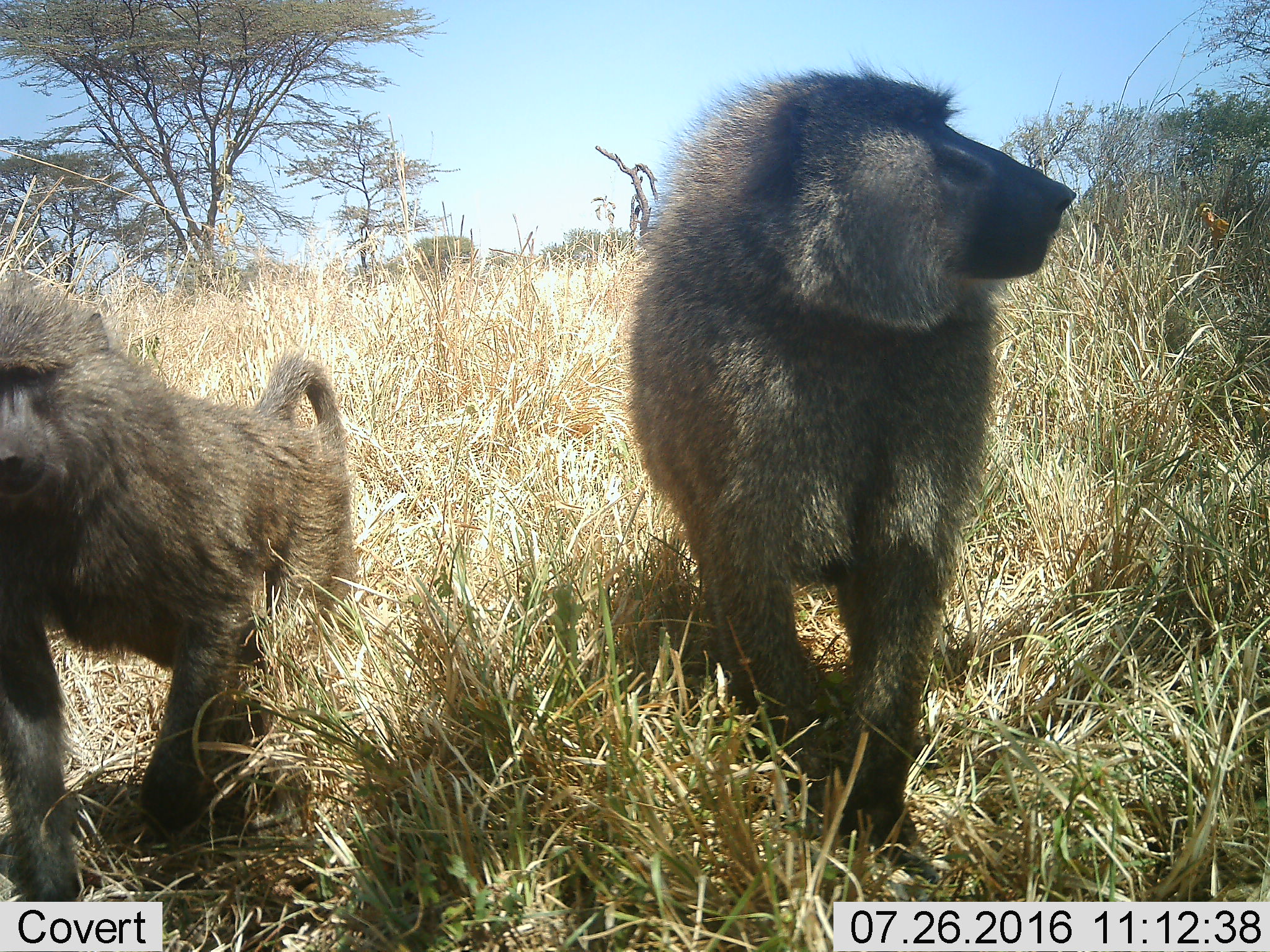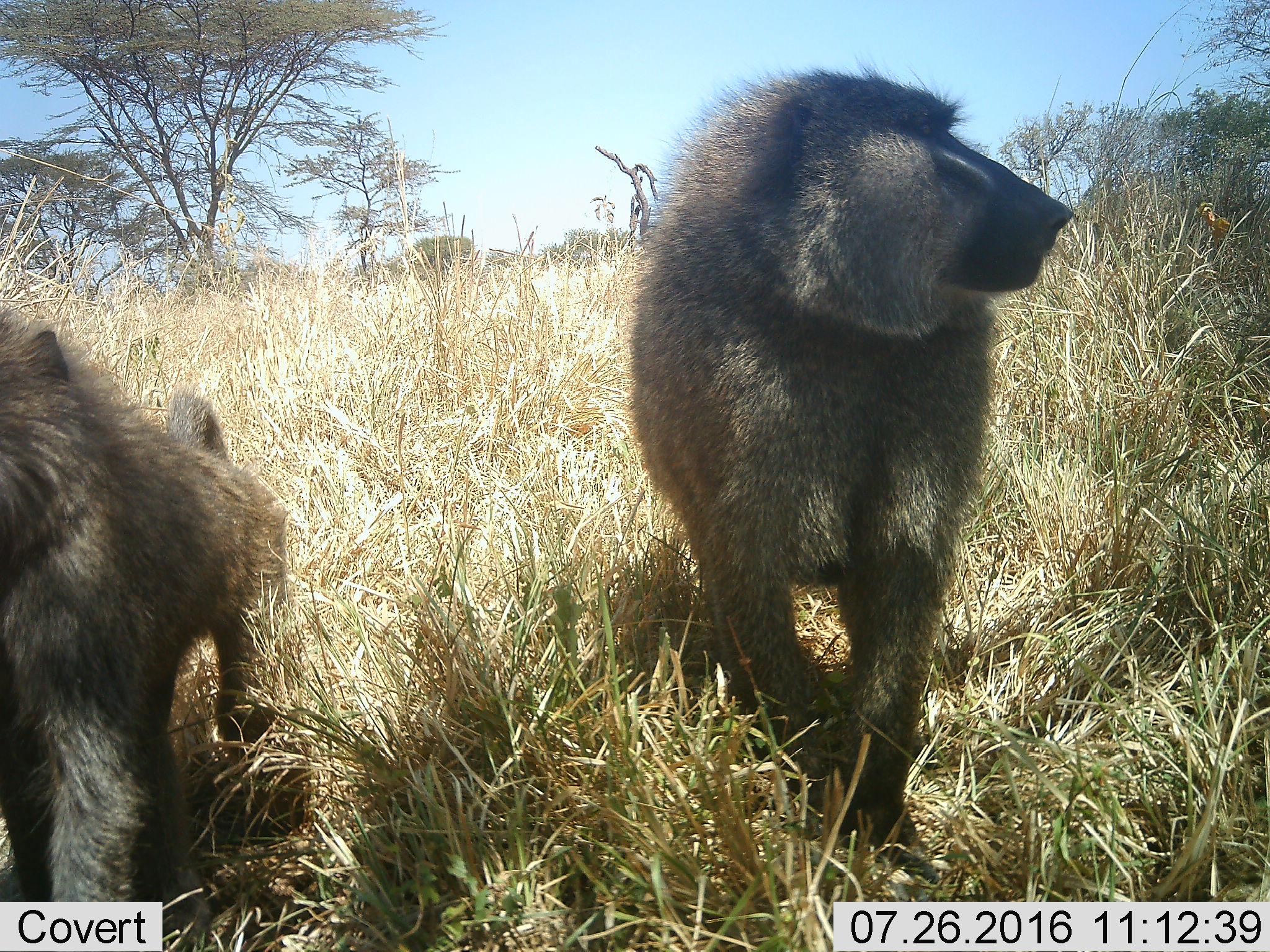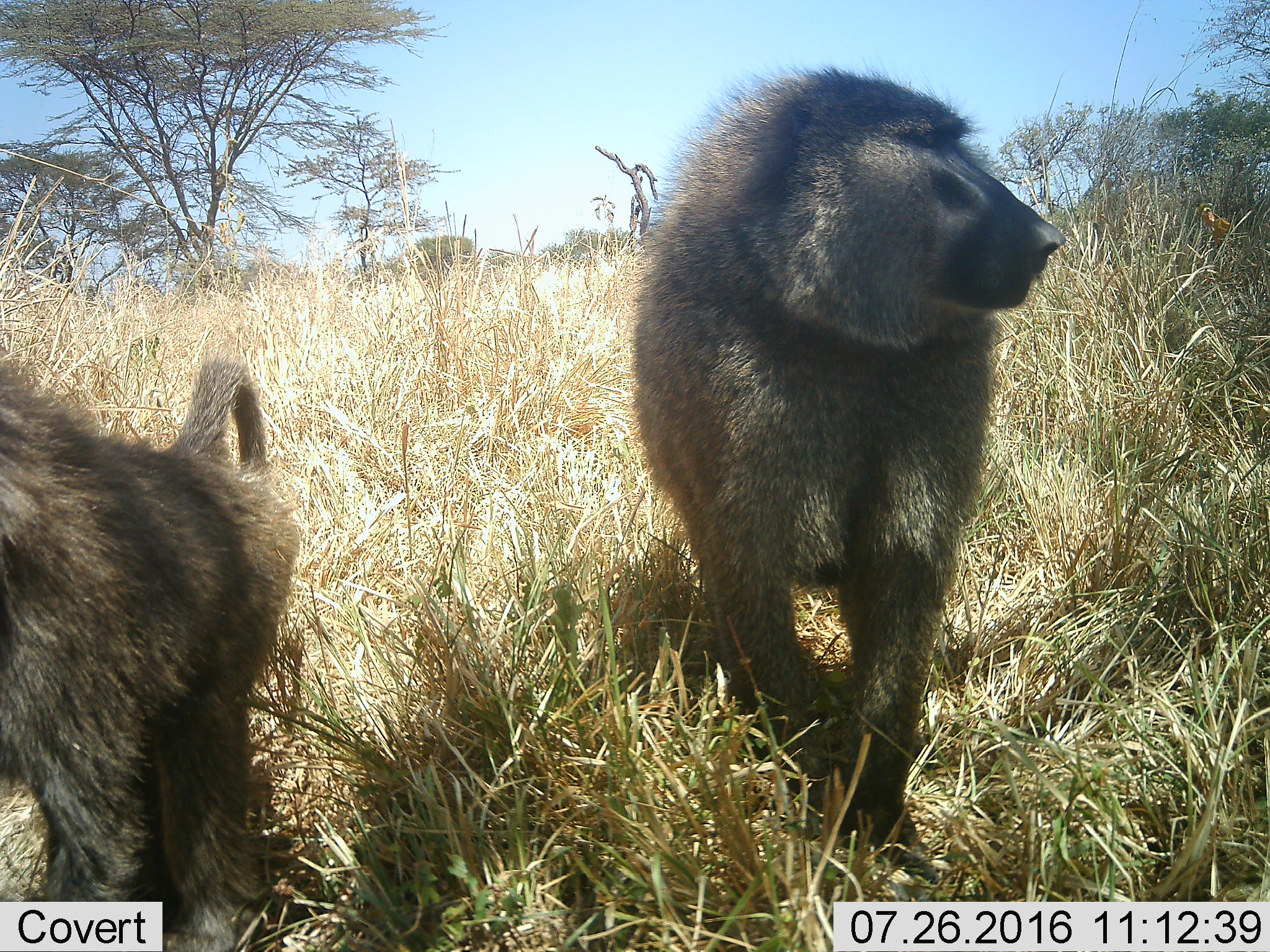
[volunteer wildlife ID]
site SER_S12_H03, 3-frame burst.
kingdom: Animalia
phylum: Chordata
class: Mammalia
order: Primates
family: Cercopithecidae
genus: Papio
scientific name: Papio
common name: baboon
Baboon (Papio), count 2. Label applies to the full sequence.